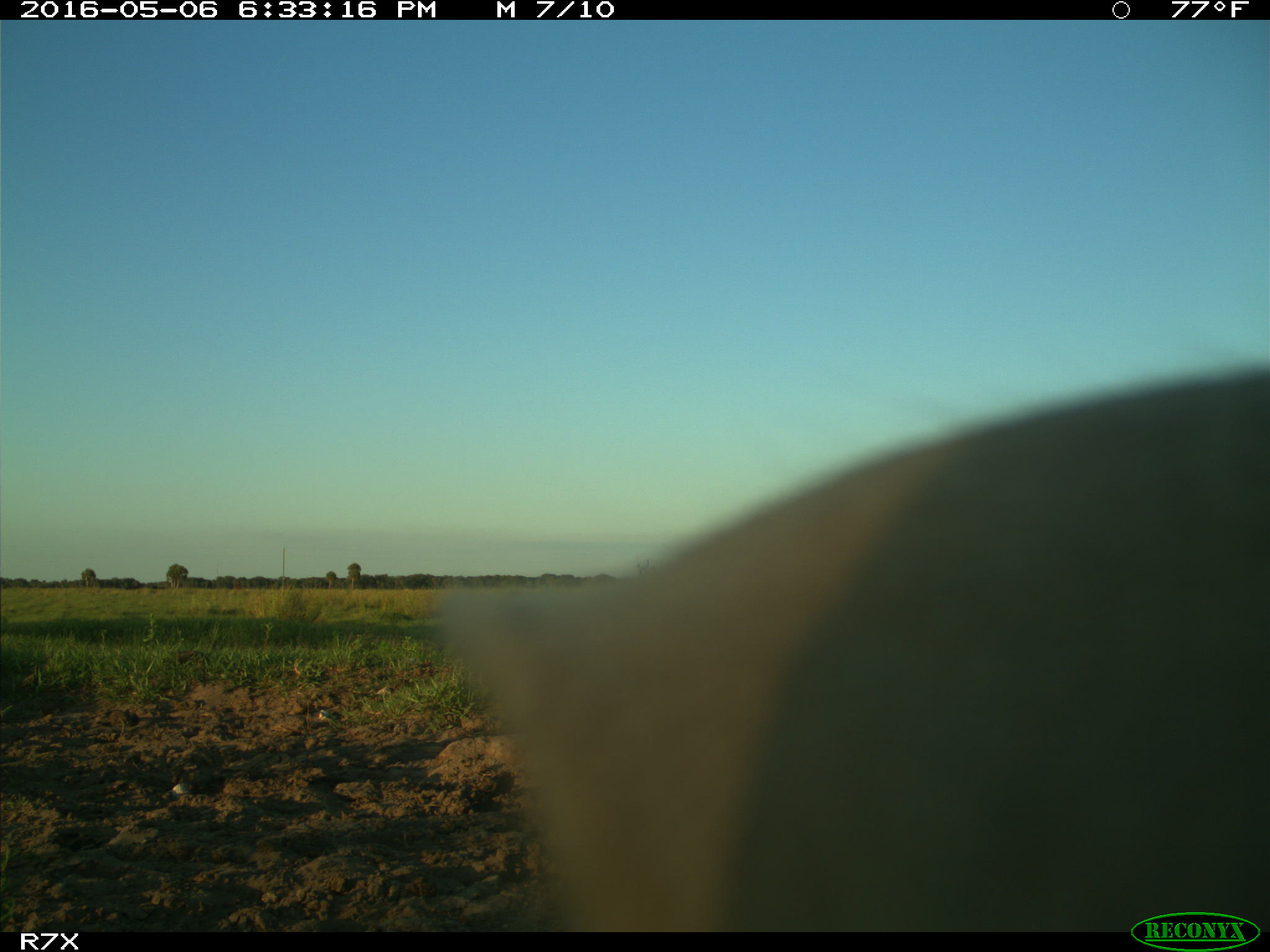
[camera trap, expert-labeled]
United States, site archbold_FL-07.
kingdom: Animalia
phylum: Chordata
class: Mammalia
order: Artiodactyla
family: Bovidae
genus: Bos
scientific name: Bos taurus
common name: domestic cow